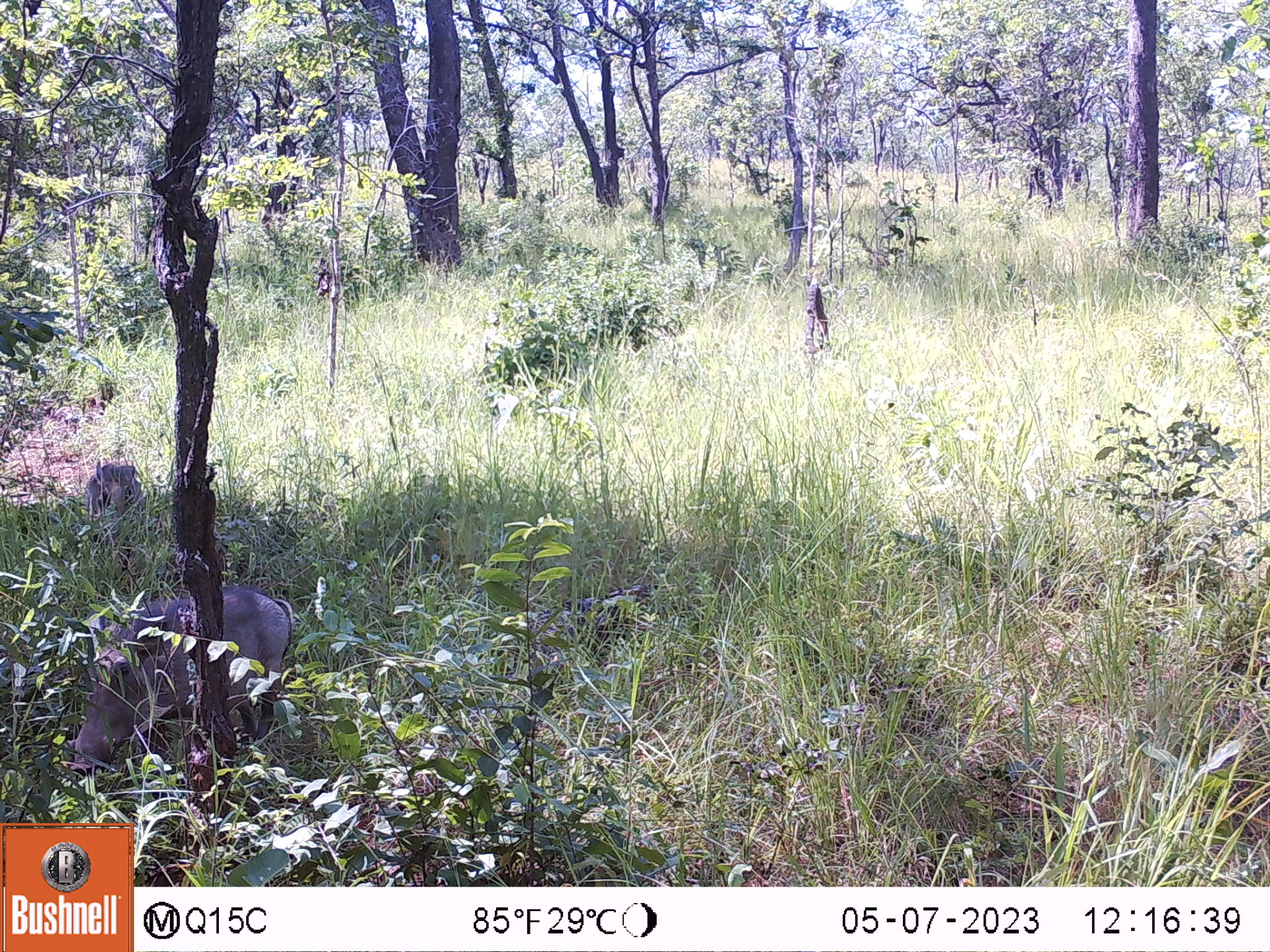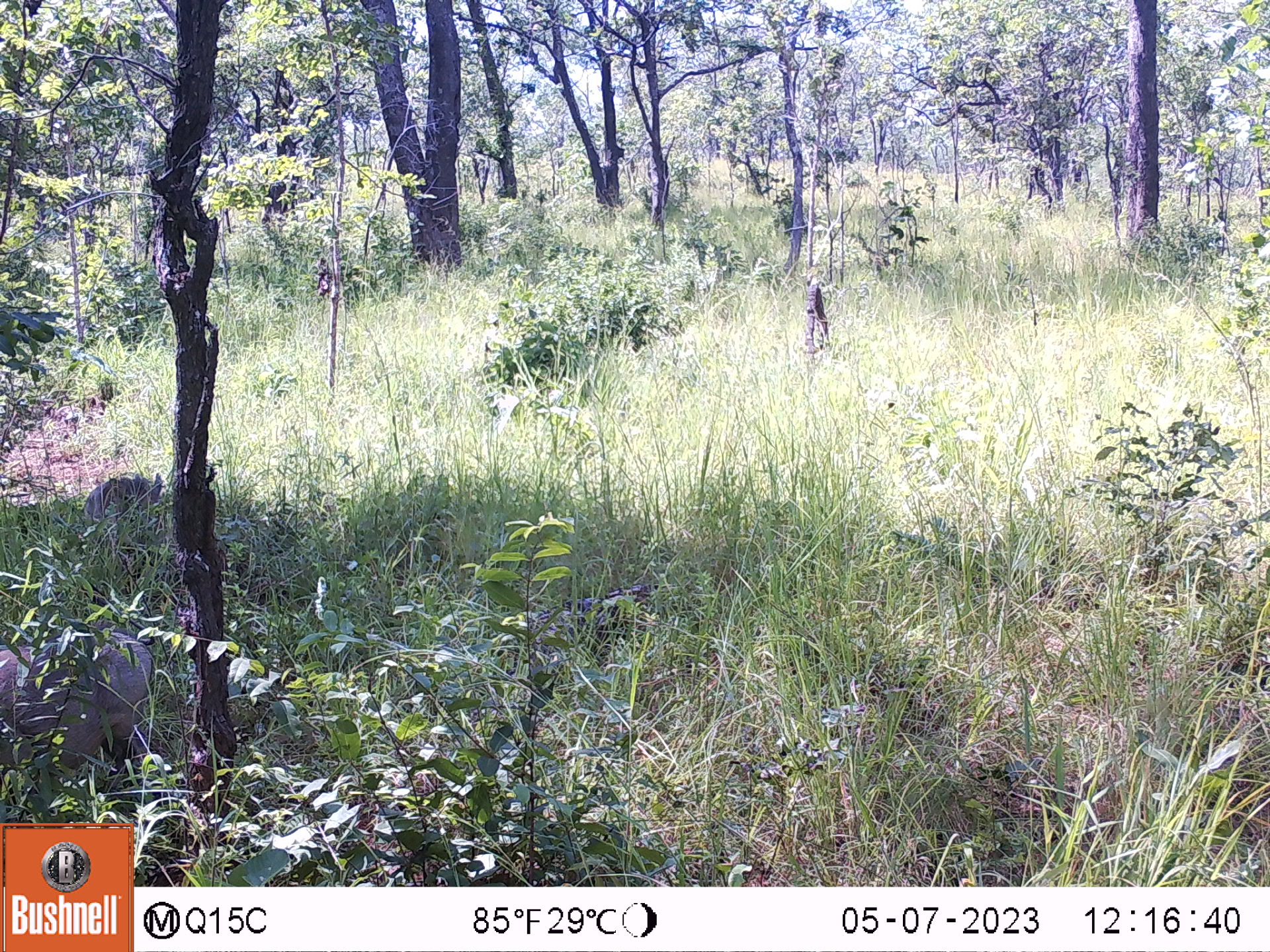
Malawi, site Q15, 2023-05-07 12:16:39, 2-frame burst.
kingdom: Animalia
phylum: Chordata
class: Mammalia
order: Artiodactyla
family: Suidae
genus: Phacochoerus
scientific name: Phacochoerus africanus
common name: common warthog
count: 2